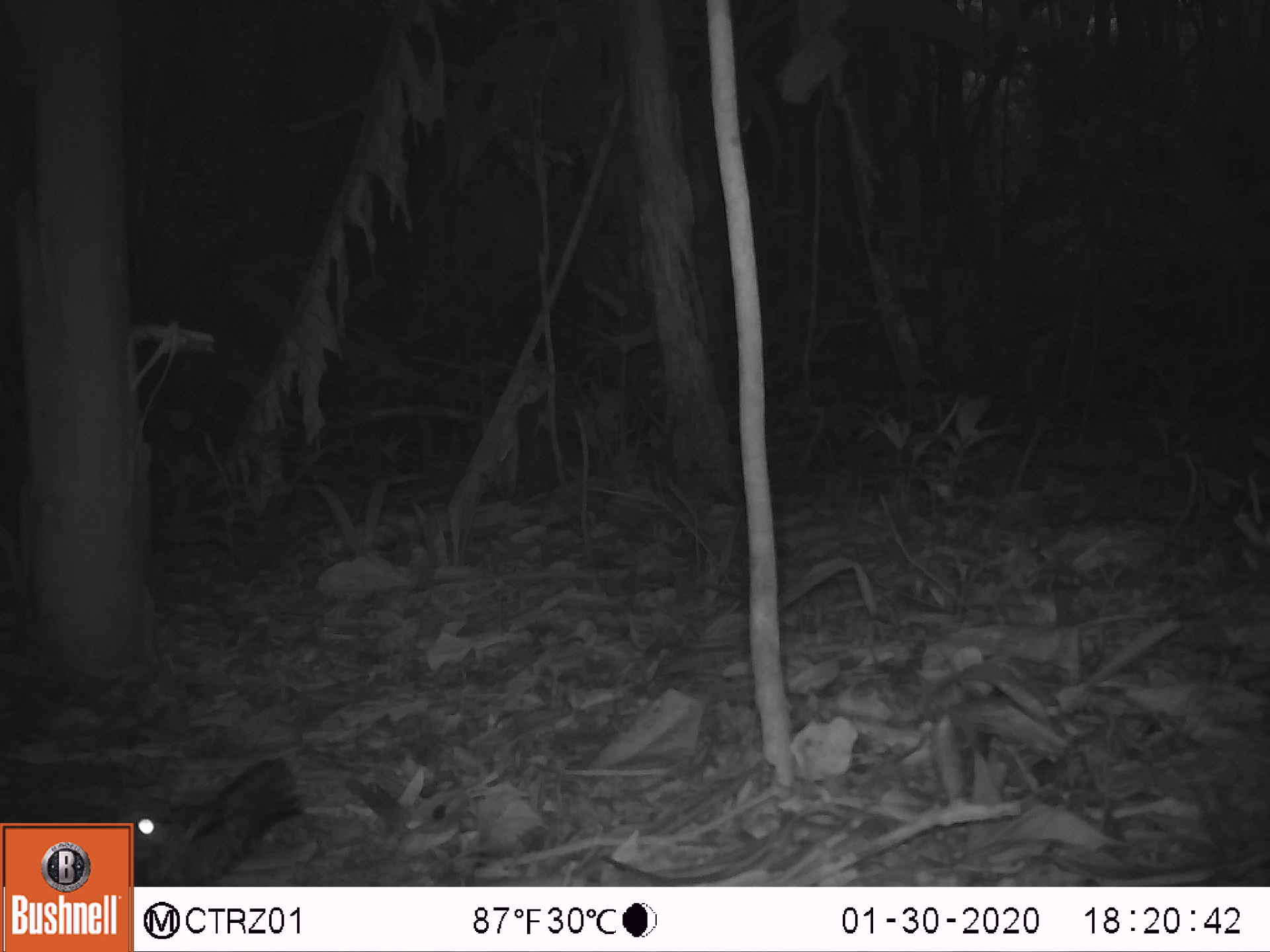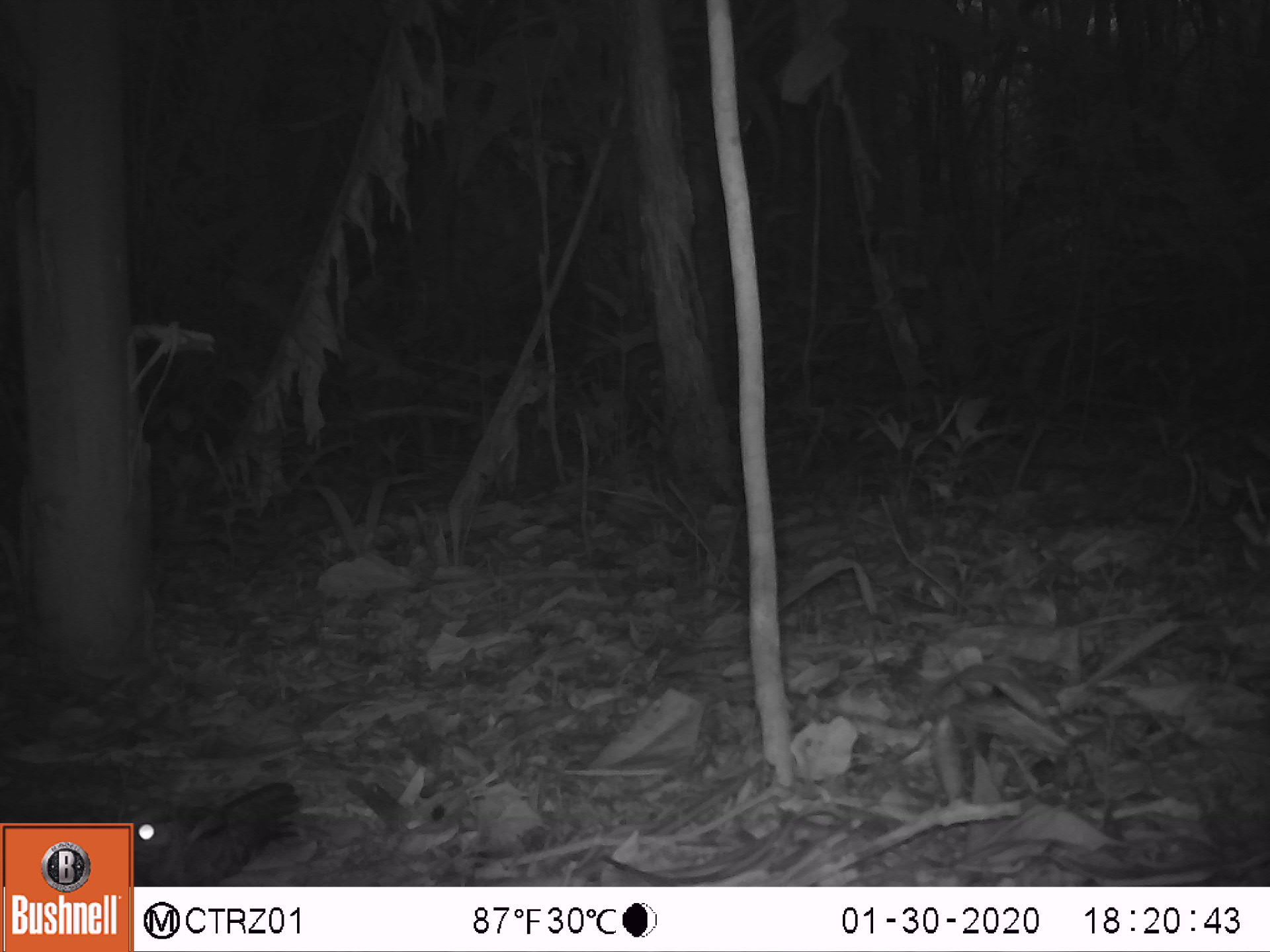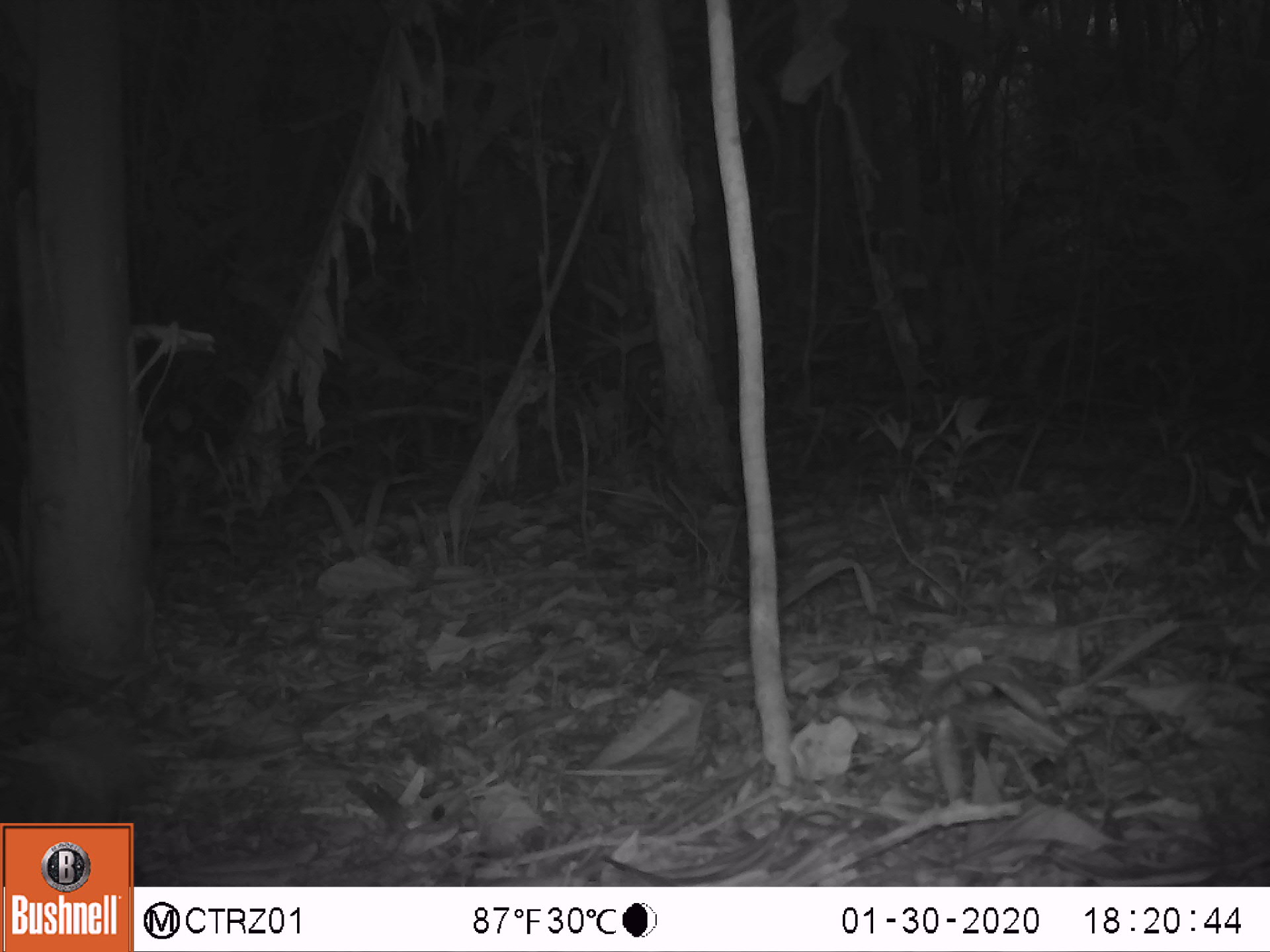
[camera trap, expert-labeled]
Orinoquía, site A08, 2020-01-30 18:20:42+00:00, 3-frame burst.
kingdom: Animalia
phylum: Chordata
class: Aves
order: Caprimulgiformes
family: Caprimulgidae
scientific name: Caprimulgidae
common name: nightjar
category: unknown nightjar